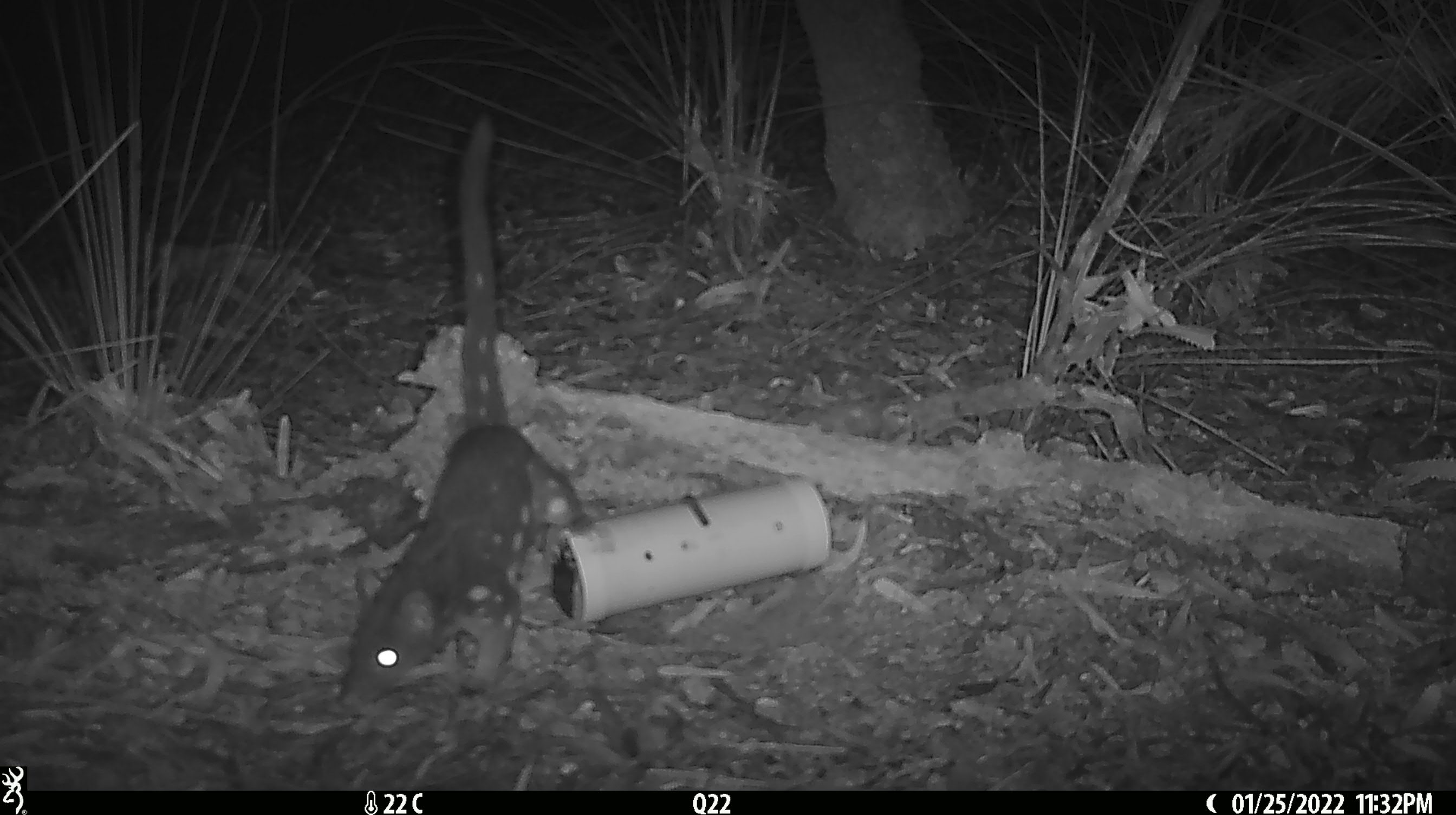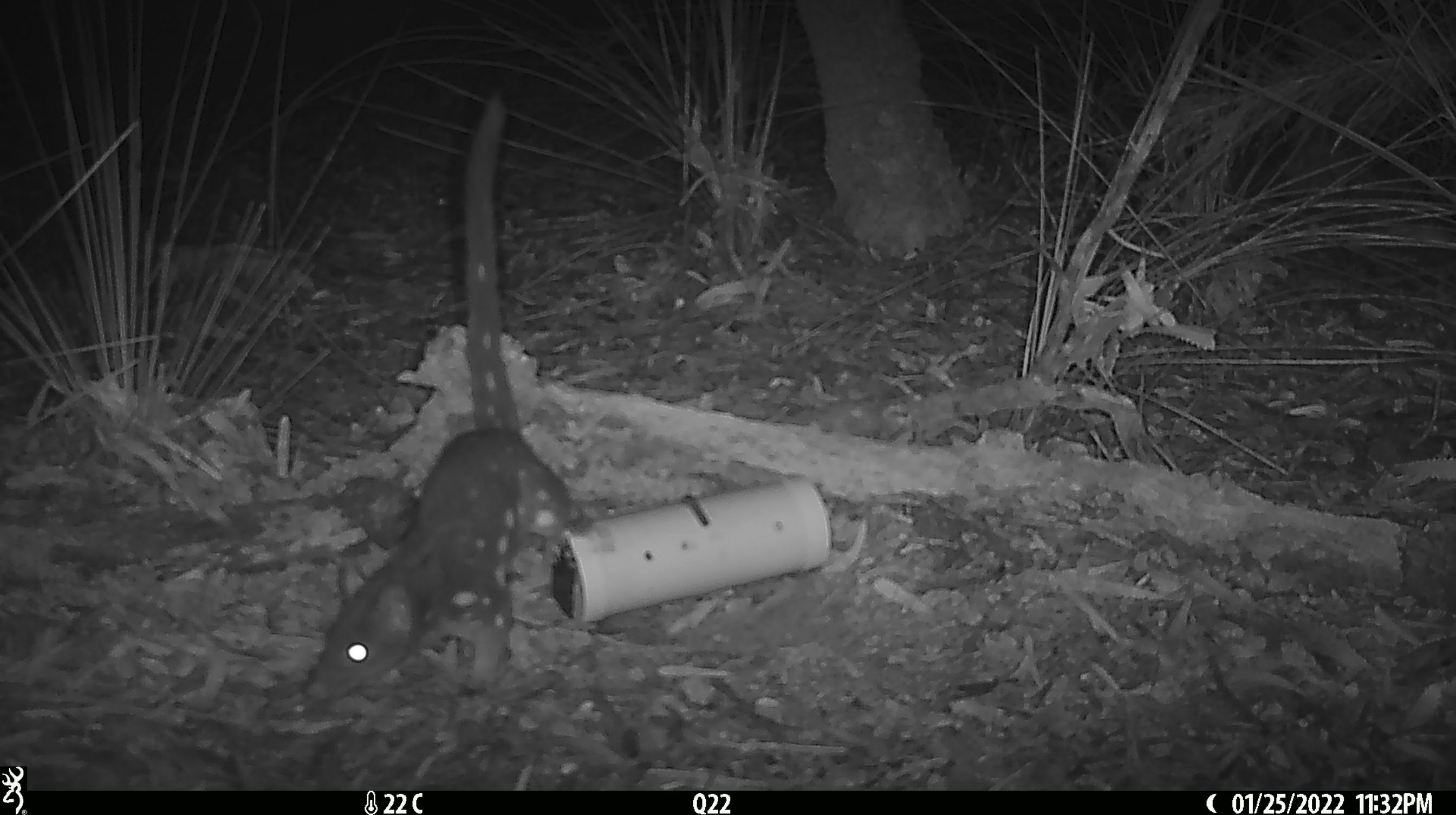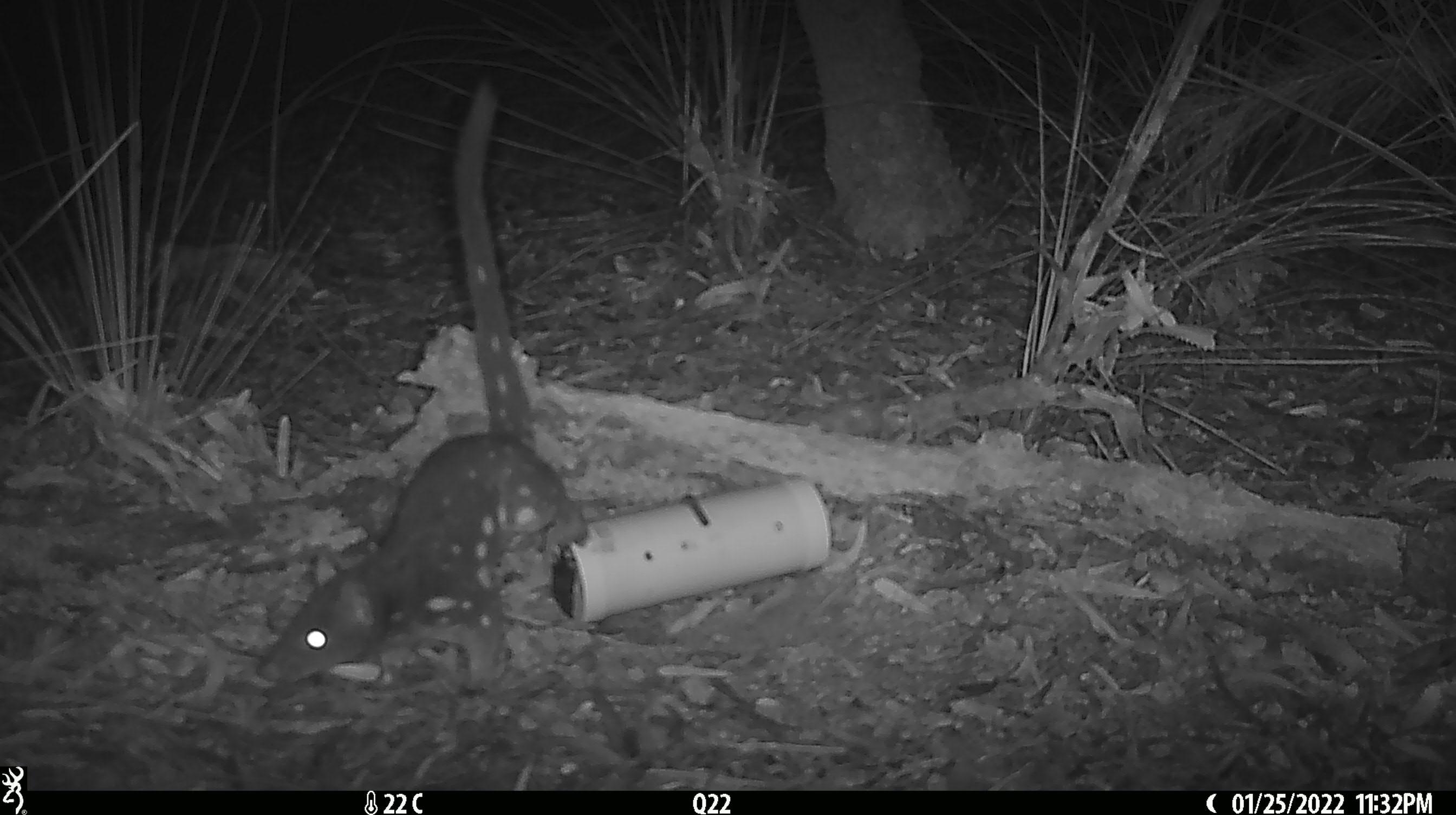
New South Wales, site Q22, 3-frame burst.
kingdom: Animalia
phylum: Chordata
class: Mammalia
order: Dasyuromorphia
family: Dasyuridae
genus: Dasyurus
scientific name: Dasyurus maculatus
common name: spotted-tailed quoll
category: quoll